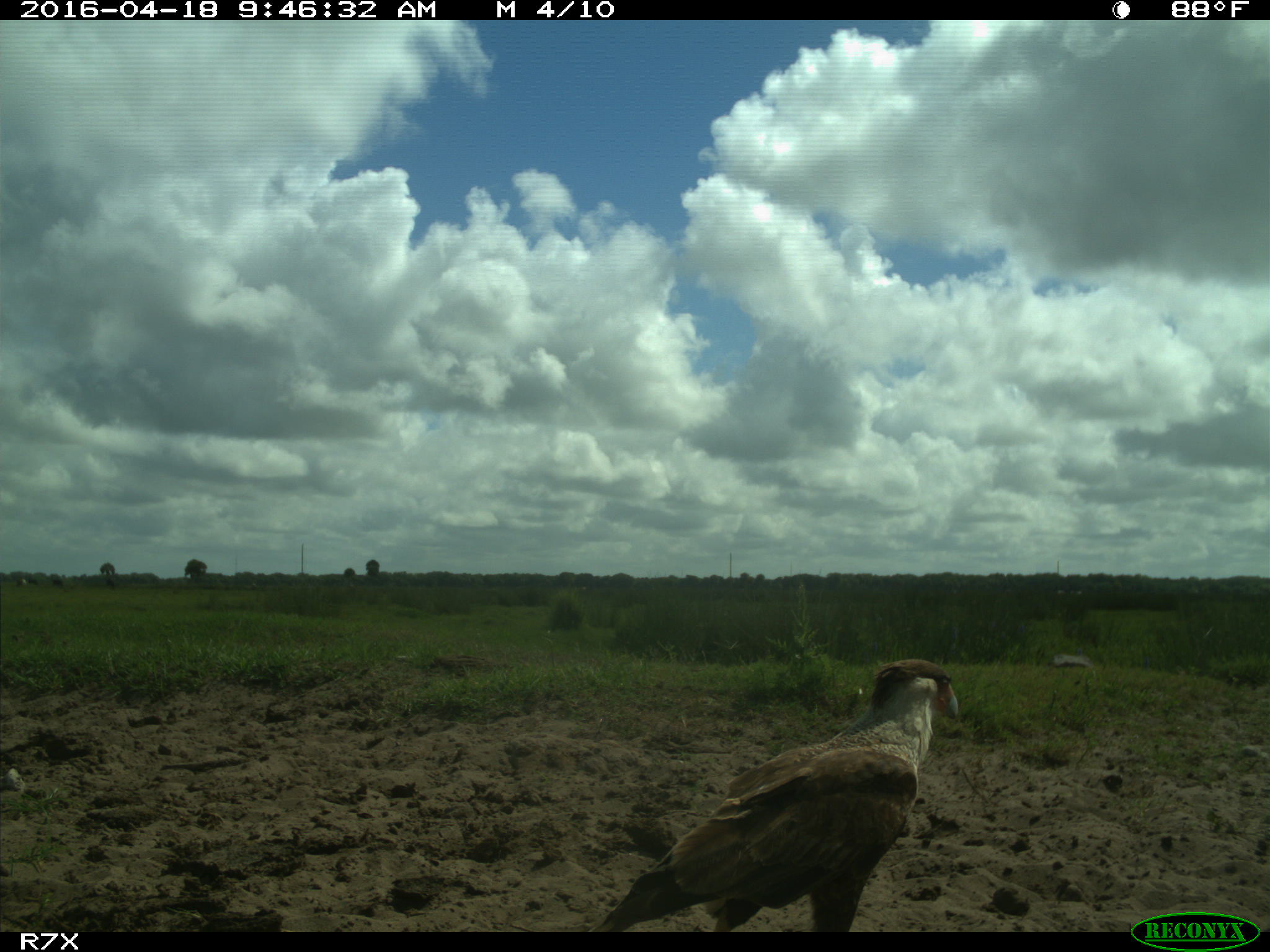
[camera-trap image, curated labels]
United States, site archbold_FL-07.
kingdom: Animalia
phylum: Chordata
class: Aves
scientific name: Aves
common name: birds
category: unidentified bird